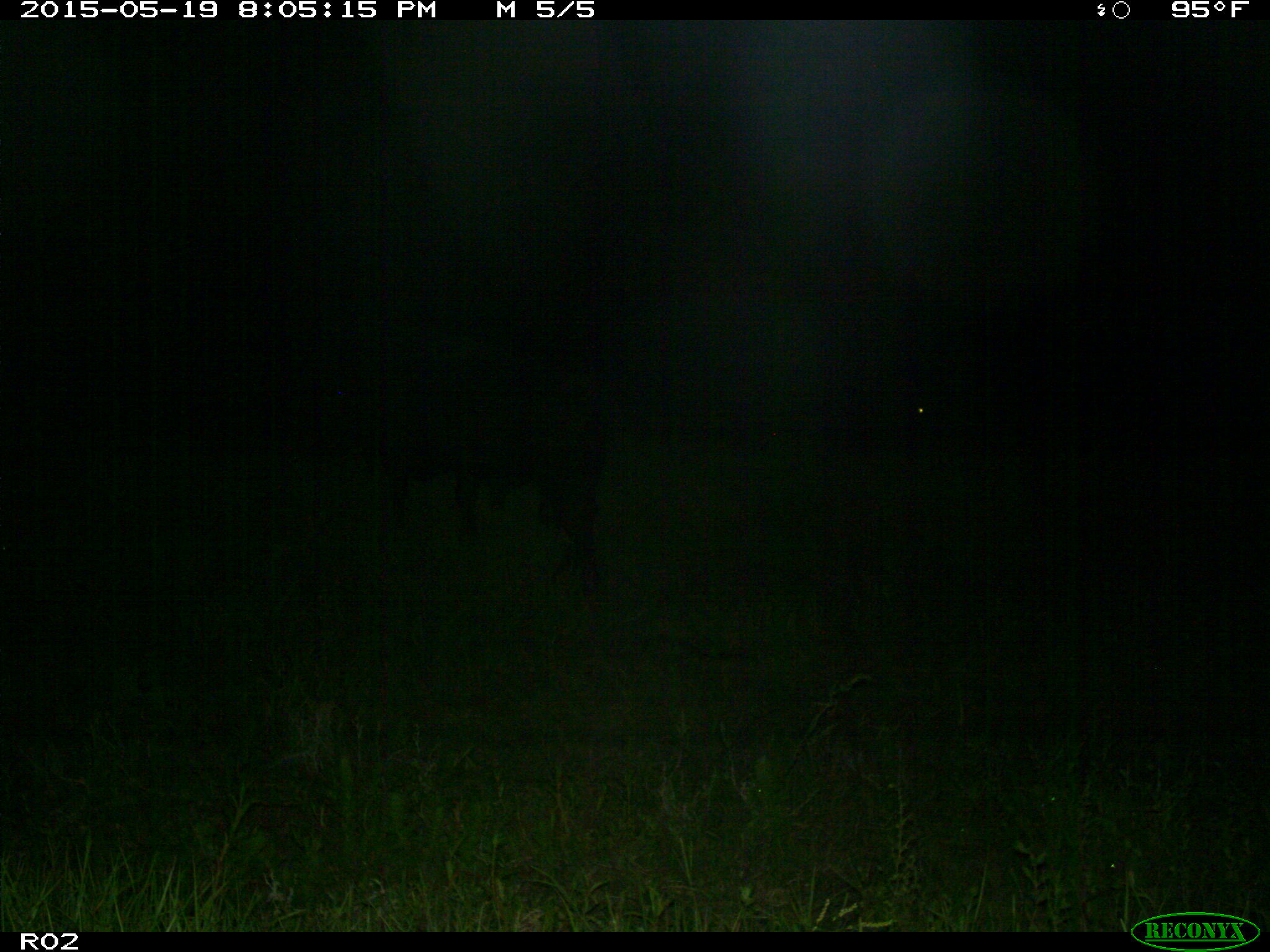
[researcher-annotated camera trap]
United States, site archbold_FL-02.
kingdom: Animalia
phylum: Chordata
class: Mammalia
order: Artiodactyla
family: Bovidae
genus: Bos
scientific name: Bos taurus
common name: domestic cow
Bos taurus (domestic cow).